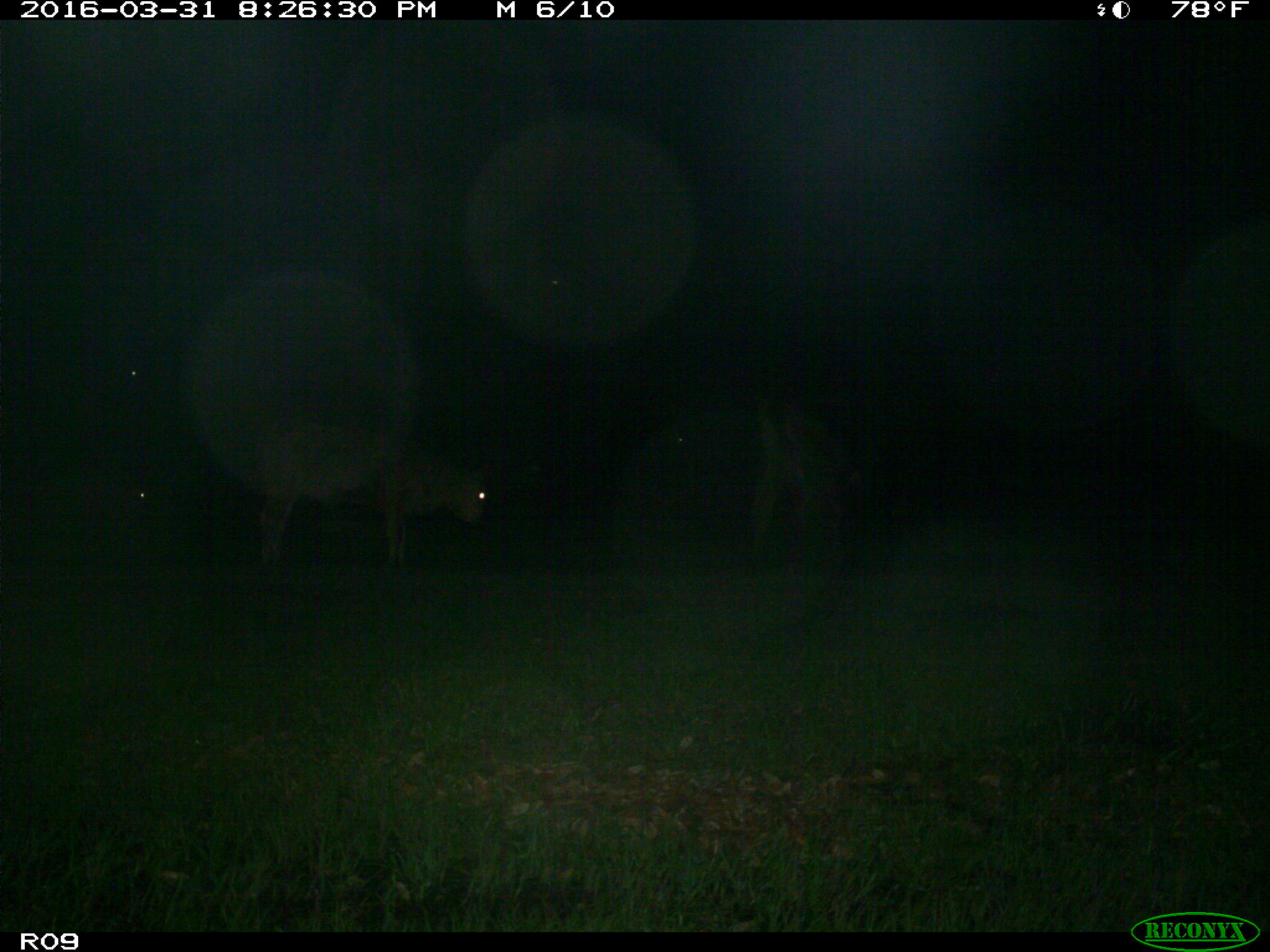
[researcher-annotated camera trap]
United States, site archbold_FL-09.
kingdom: Animalia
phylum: Chordata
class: Mammalia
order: Artiodactyla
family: Bovidae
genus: Bos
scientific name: Bos taurus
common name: domestic cow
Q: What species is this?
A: Bos taurus (domestic cow).